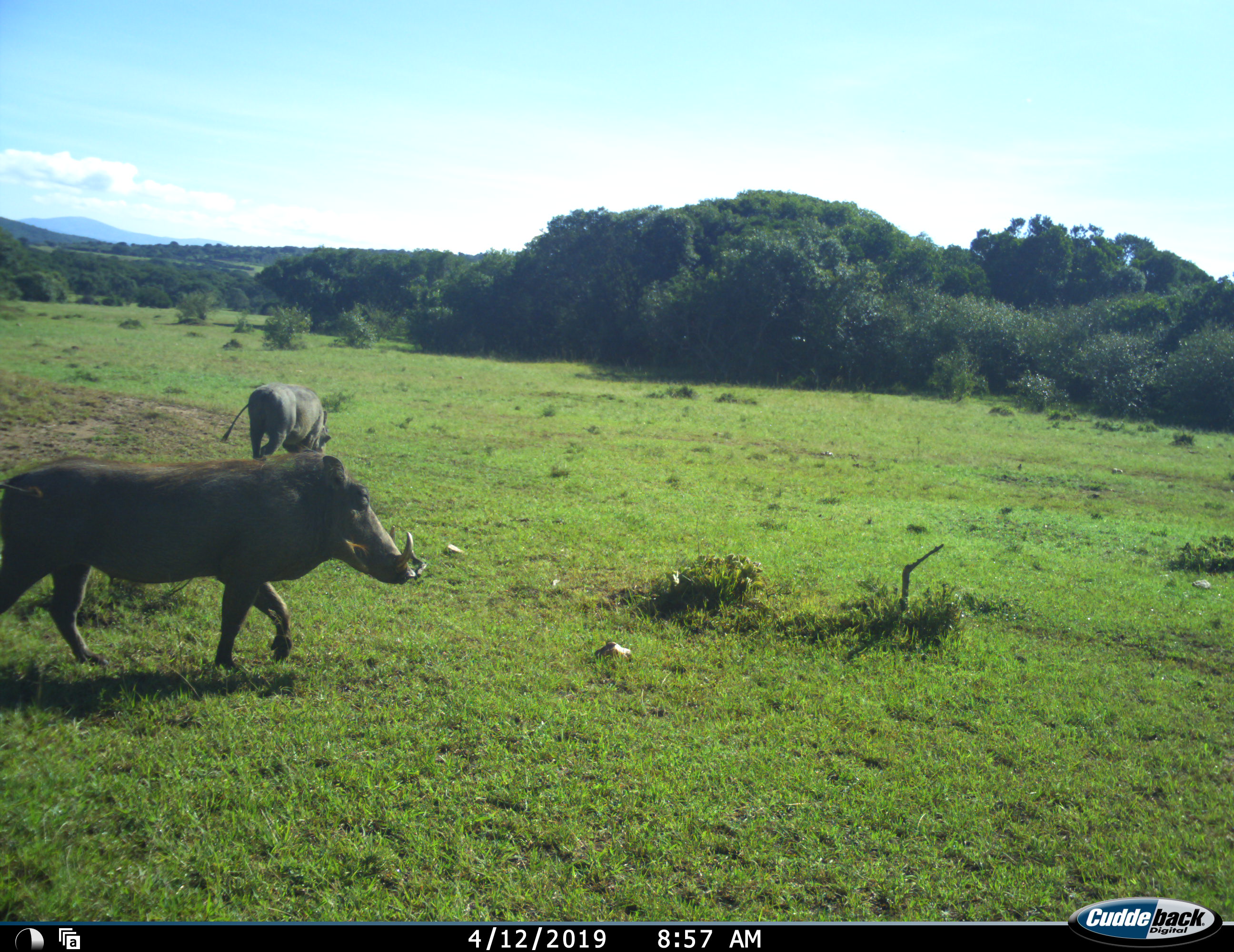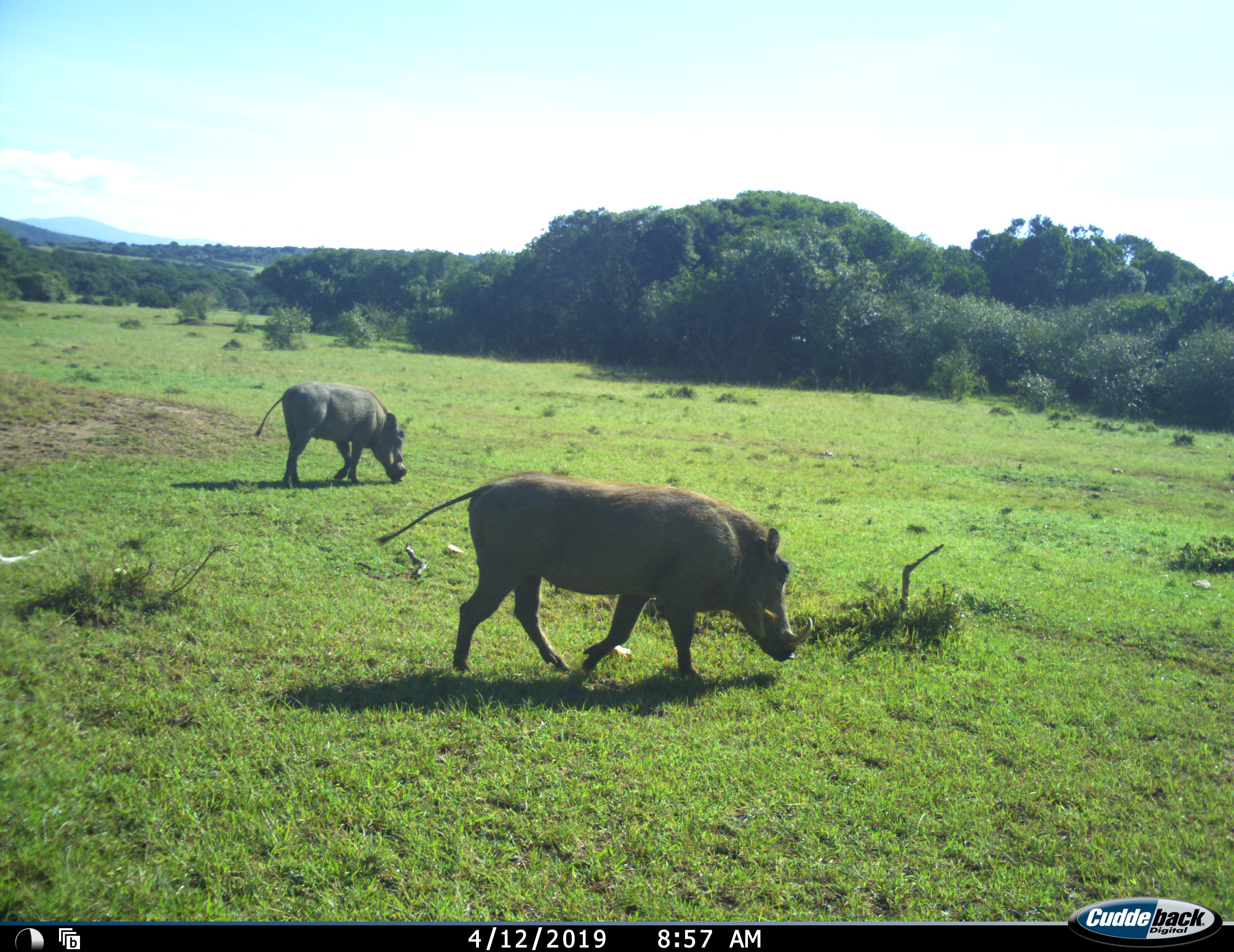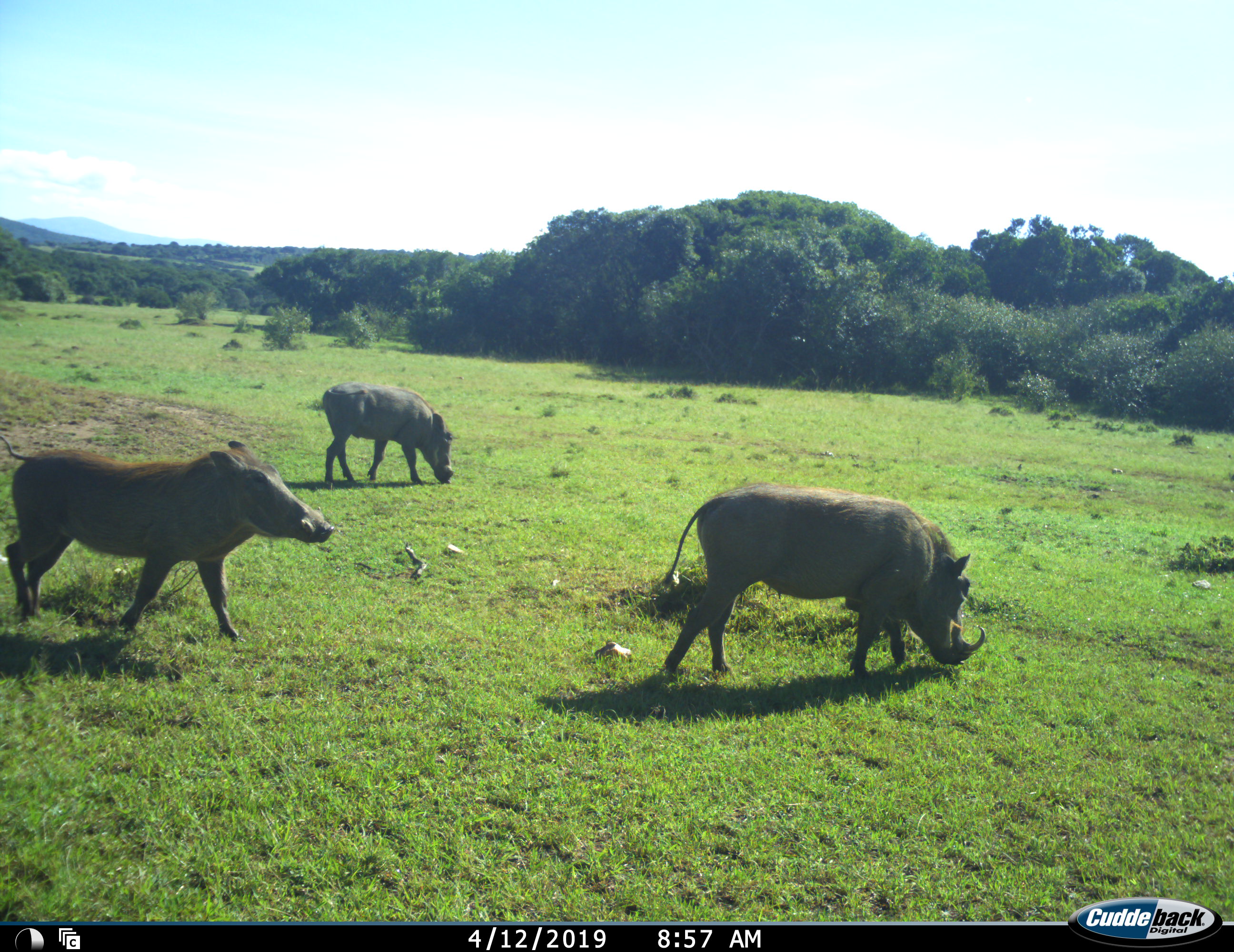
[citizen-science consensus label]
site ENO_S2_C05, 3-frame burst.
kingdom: Animalia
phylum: Chordata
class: Mammalia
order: Artiodactyla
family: Suidae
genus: Phacochoerus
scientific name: Phacochoerus africanus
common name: warthog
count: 3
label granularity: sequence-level